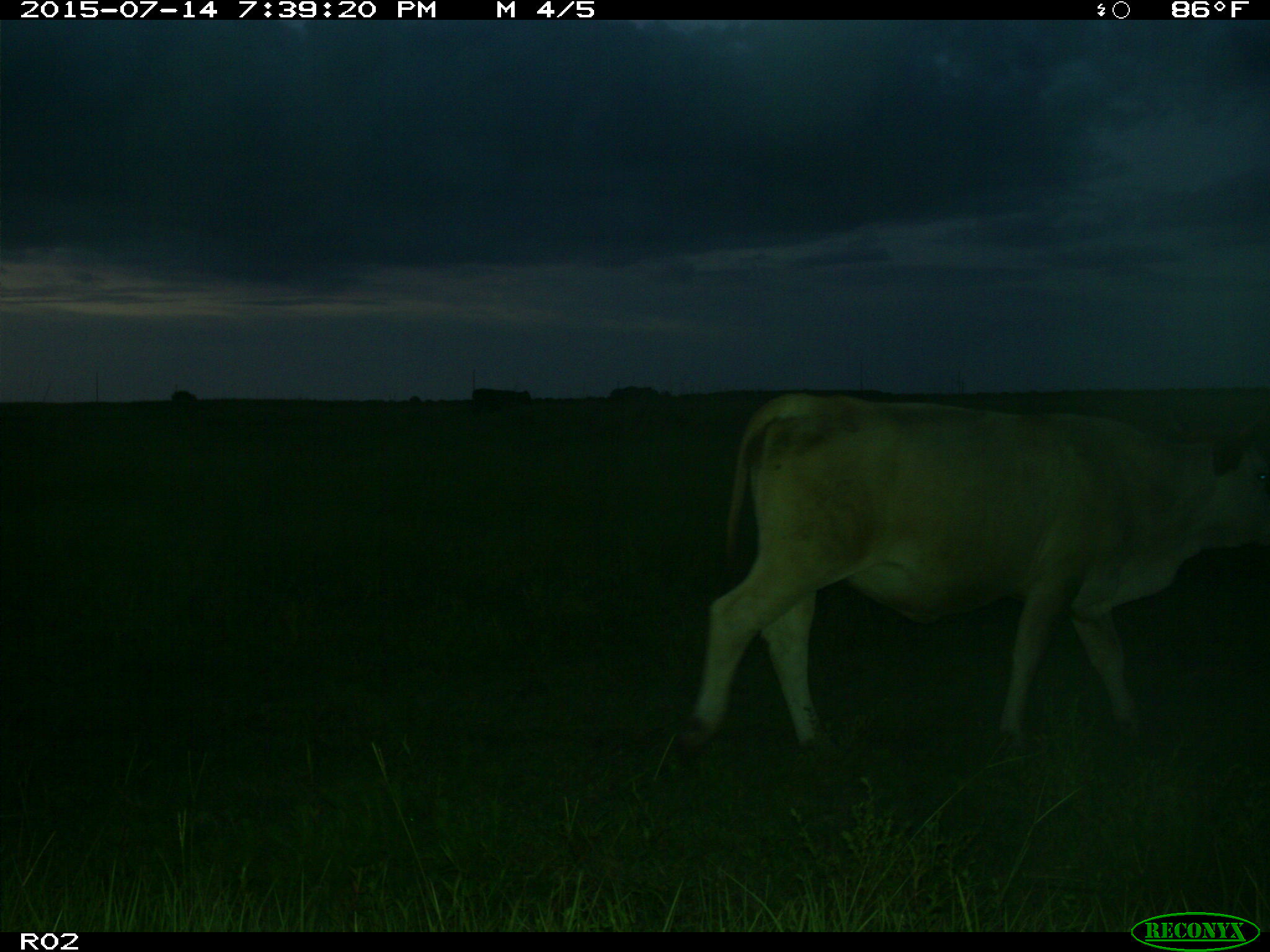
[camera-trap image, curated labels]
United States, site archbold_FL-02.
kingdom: Animalia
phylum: Chordata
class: Mammalia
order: Artiodactyla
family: Bovidae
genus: Bos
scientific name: Bos taurus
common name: domestic cow